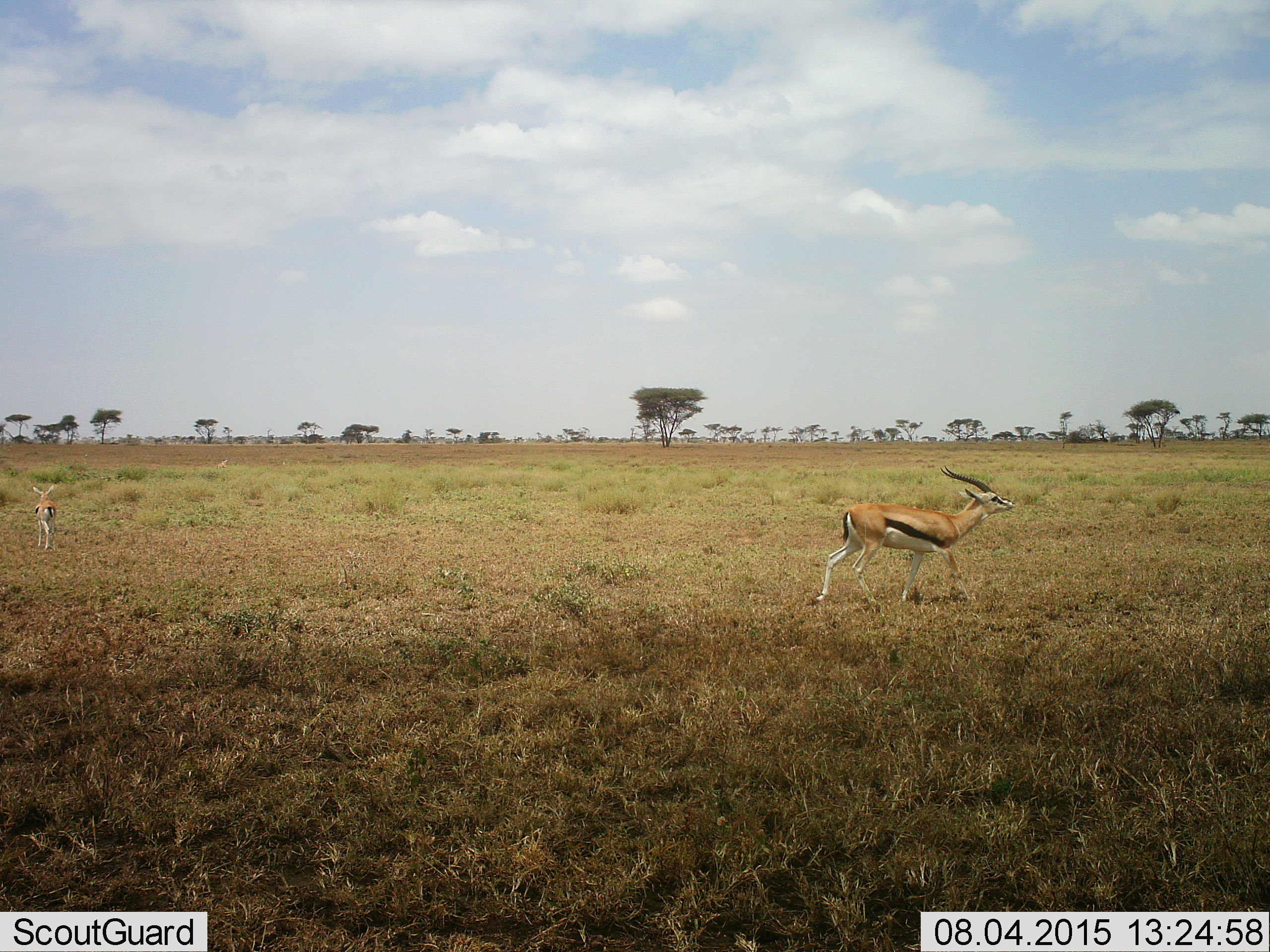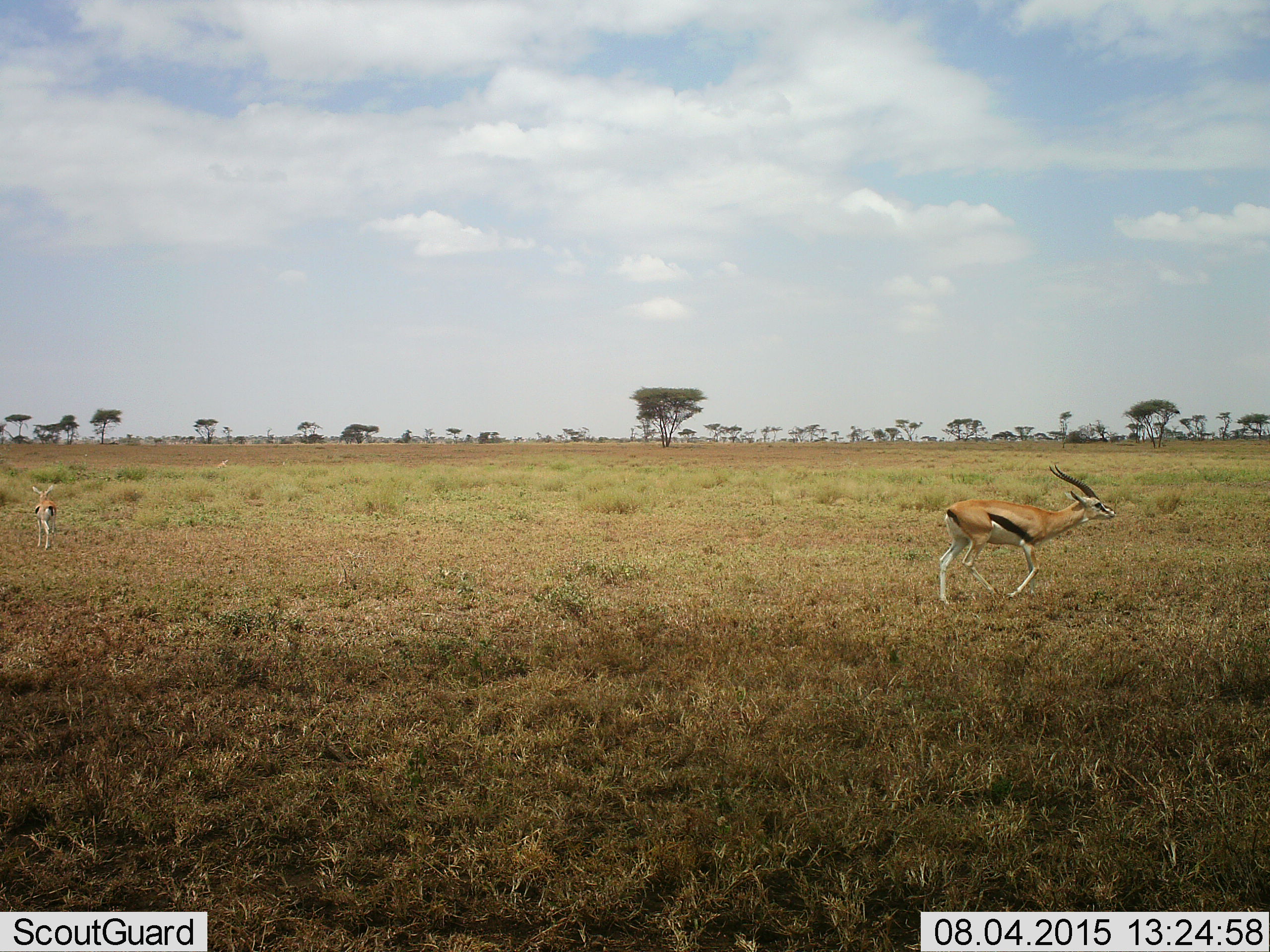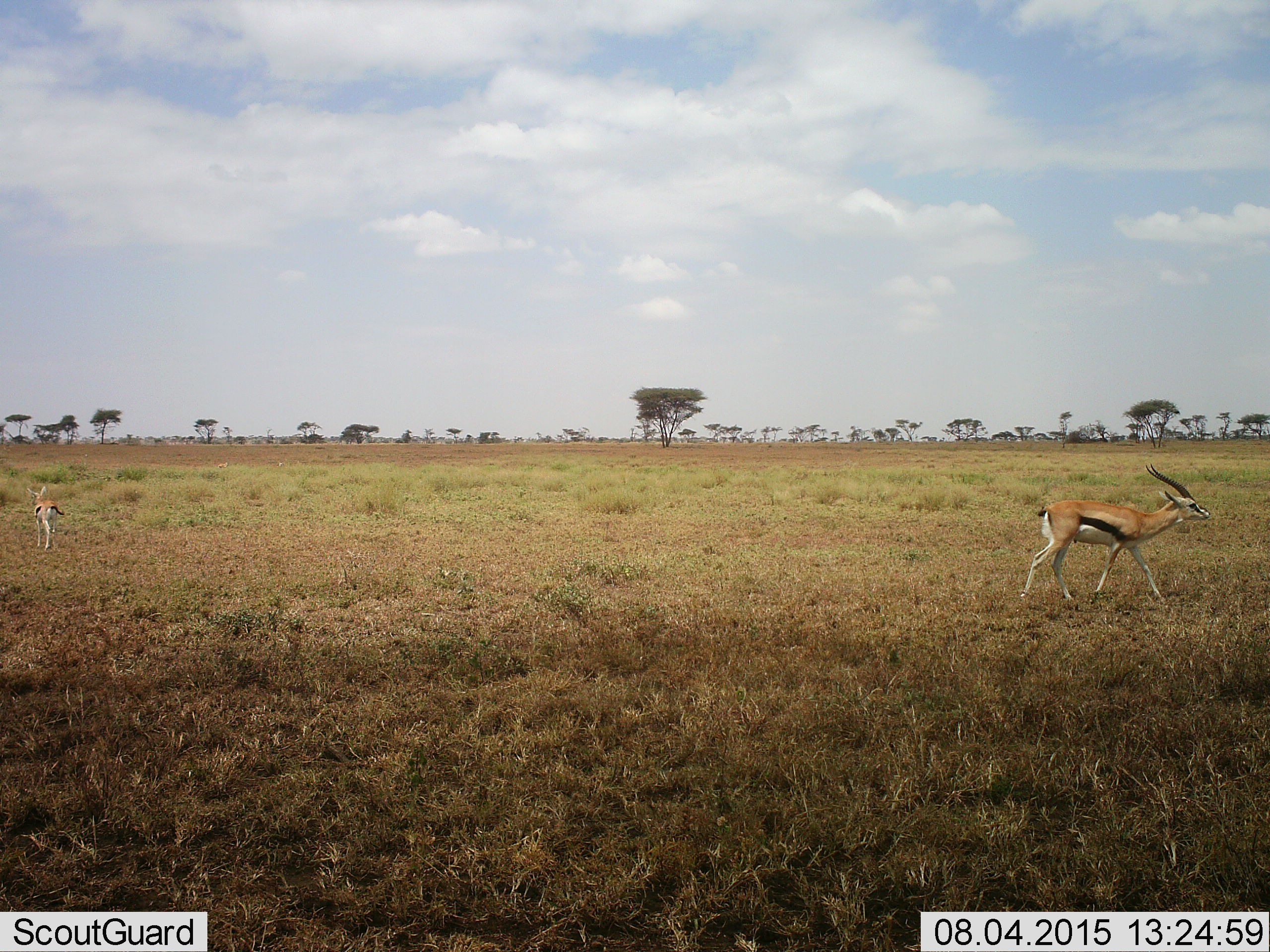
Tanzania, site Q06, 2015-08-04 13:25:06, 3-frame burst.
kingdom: Animalia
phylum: Chordata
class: Mammalia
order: Artiodactyla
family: Bovidae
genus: Eudorcas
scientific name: Eudorcas thomsonii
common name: thomson's gazelle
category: gazellethomsons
Gazellethomsons (thomson's gazelle) (Eudorcas thomsonii), count 3. Behavior (volunteer vote fractions): standing 38%, resting 0%, moving 100%, interacting 0%. Young present (vote fraction): 12%. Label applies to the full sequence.